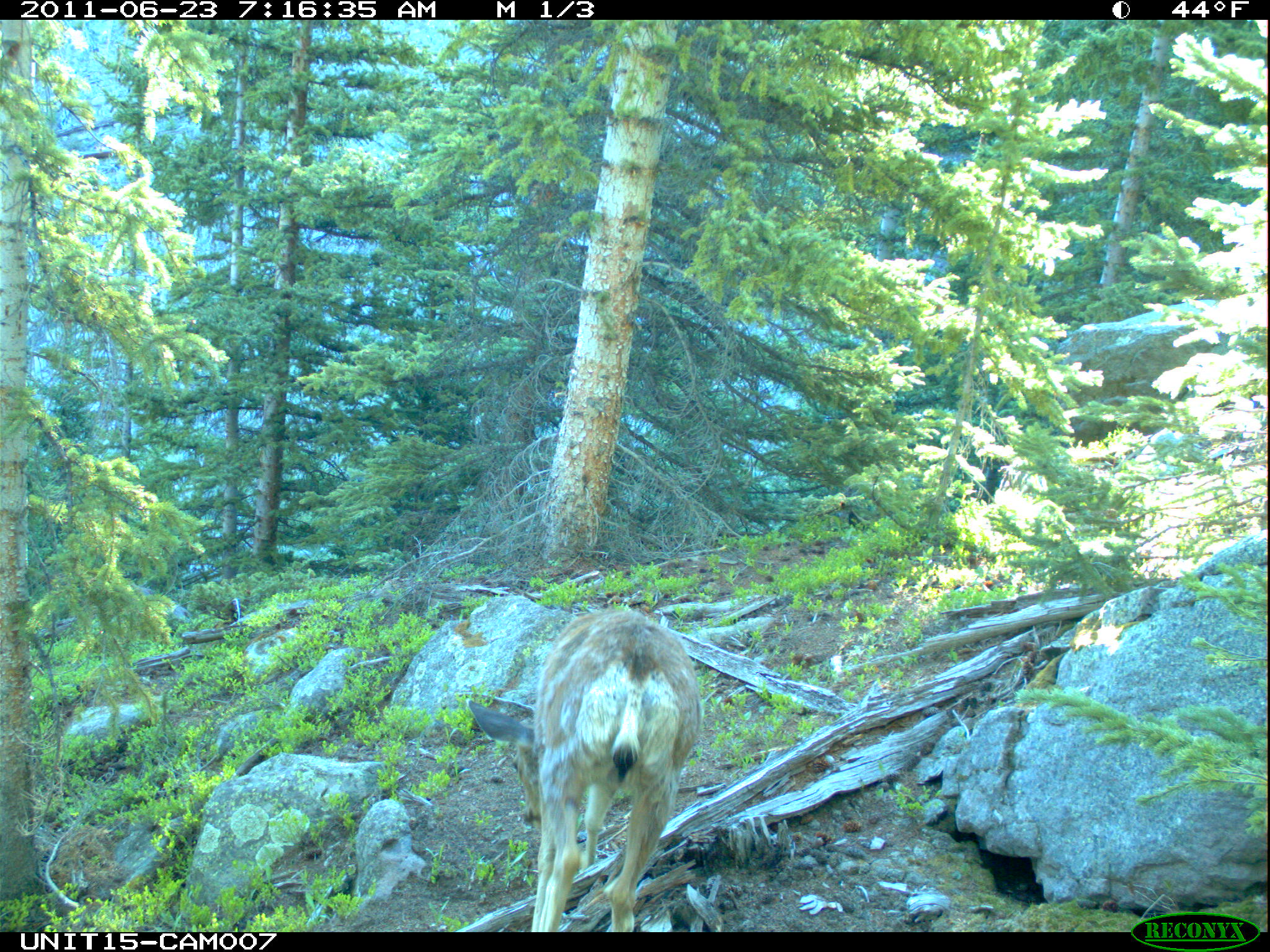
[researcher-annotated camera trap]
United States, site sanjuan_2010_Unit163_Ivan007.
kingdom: Animalia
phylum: Chordata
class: Mammalia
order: Artiodactyla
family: Cervidae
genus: Odocoileus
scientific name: Odocoileus hemionus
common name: mule deer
Odocoileus hemionus (mule deer).